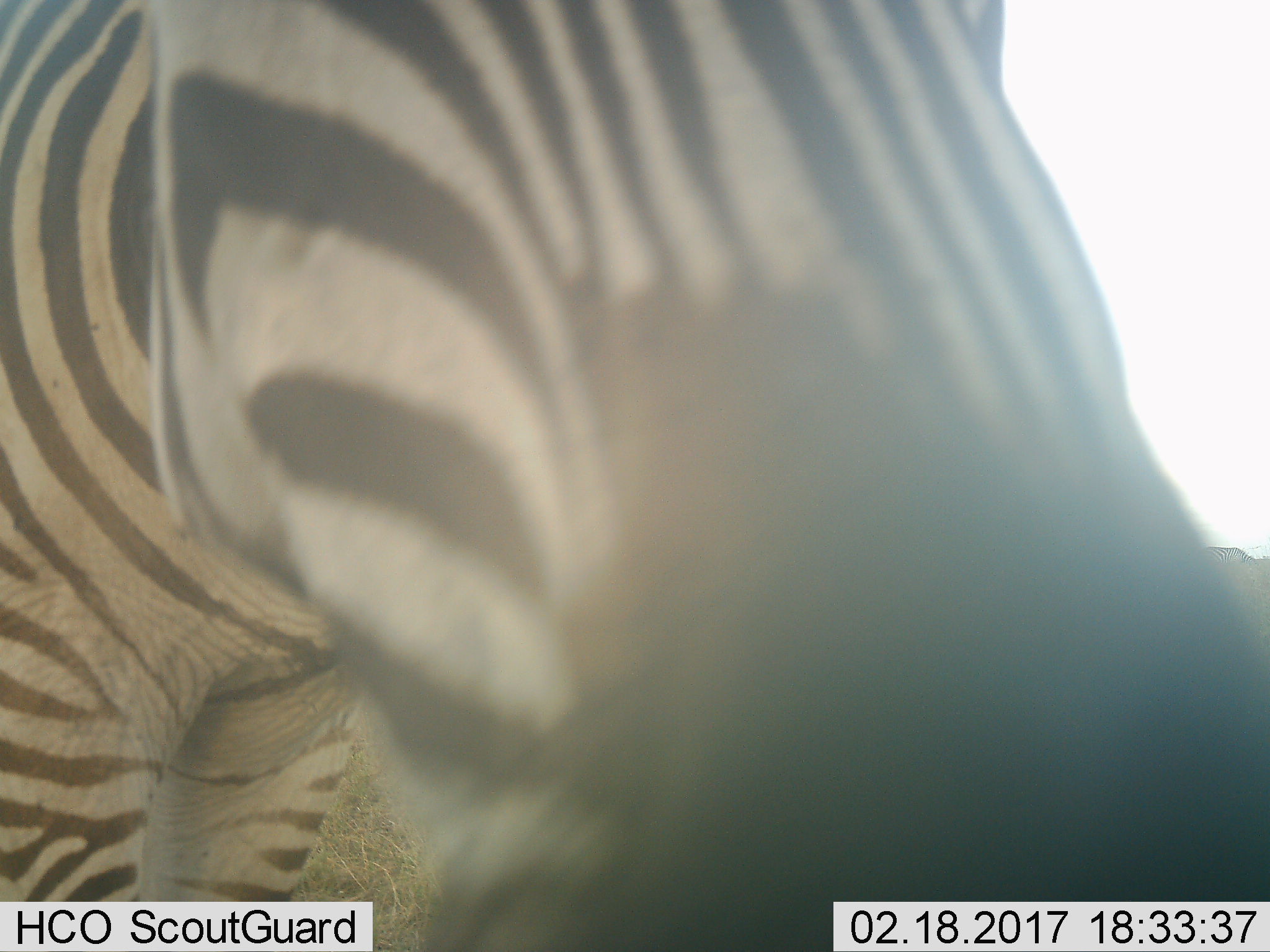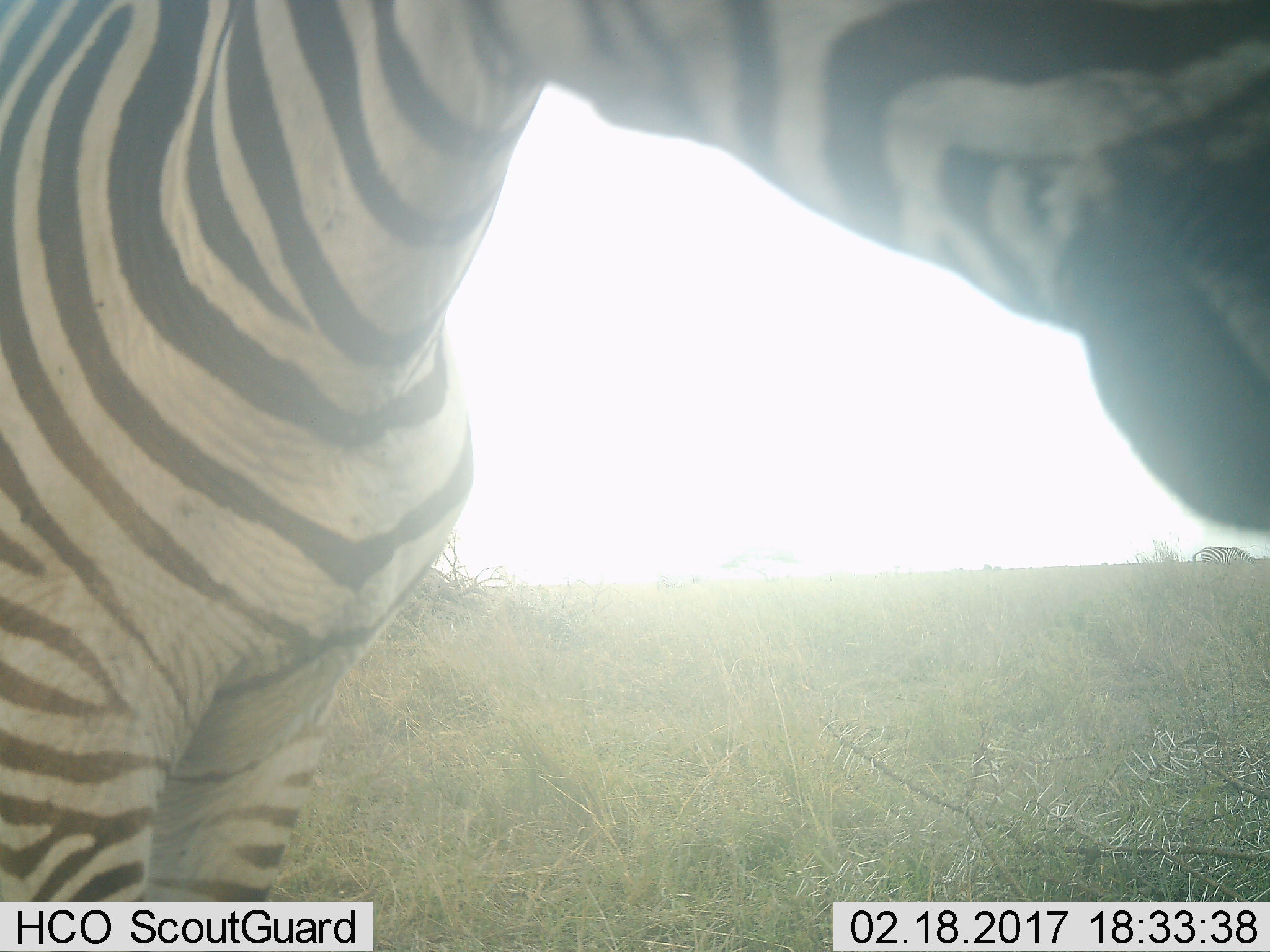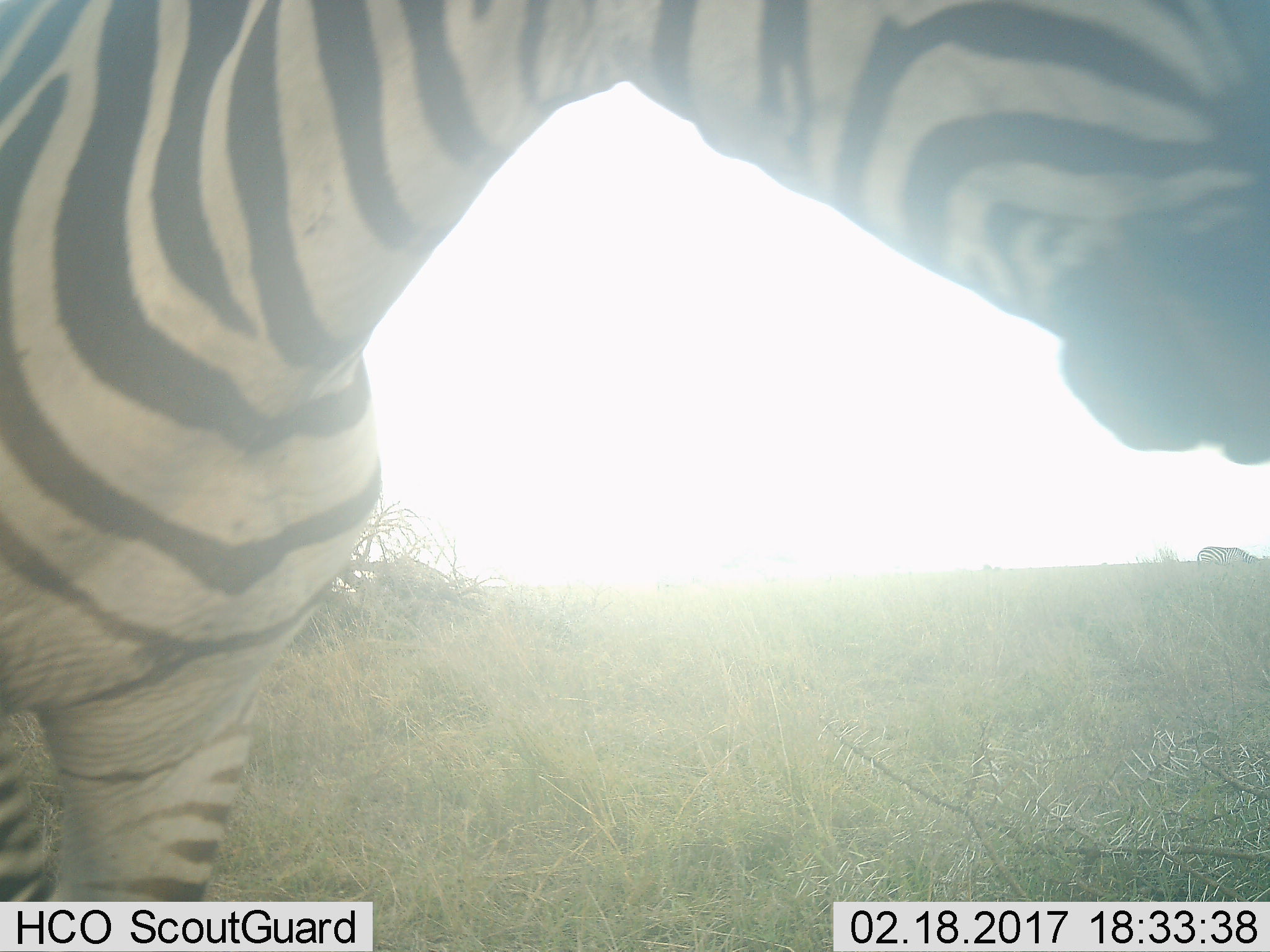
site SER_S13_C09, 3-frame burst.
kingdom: Animalia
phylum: Chordata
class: Mammalia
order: Perissodactyla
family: Equidae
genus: Equus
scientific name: Equus quagga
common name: plains zebra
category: zebraplains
Zebraplains (plains zebra) (Equus quagga), count 1. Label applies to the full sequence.